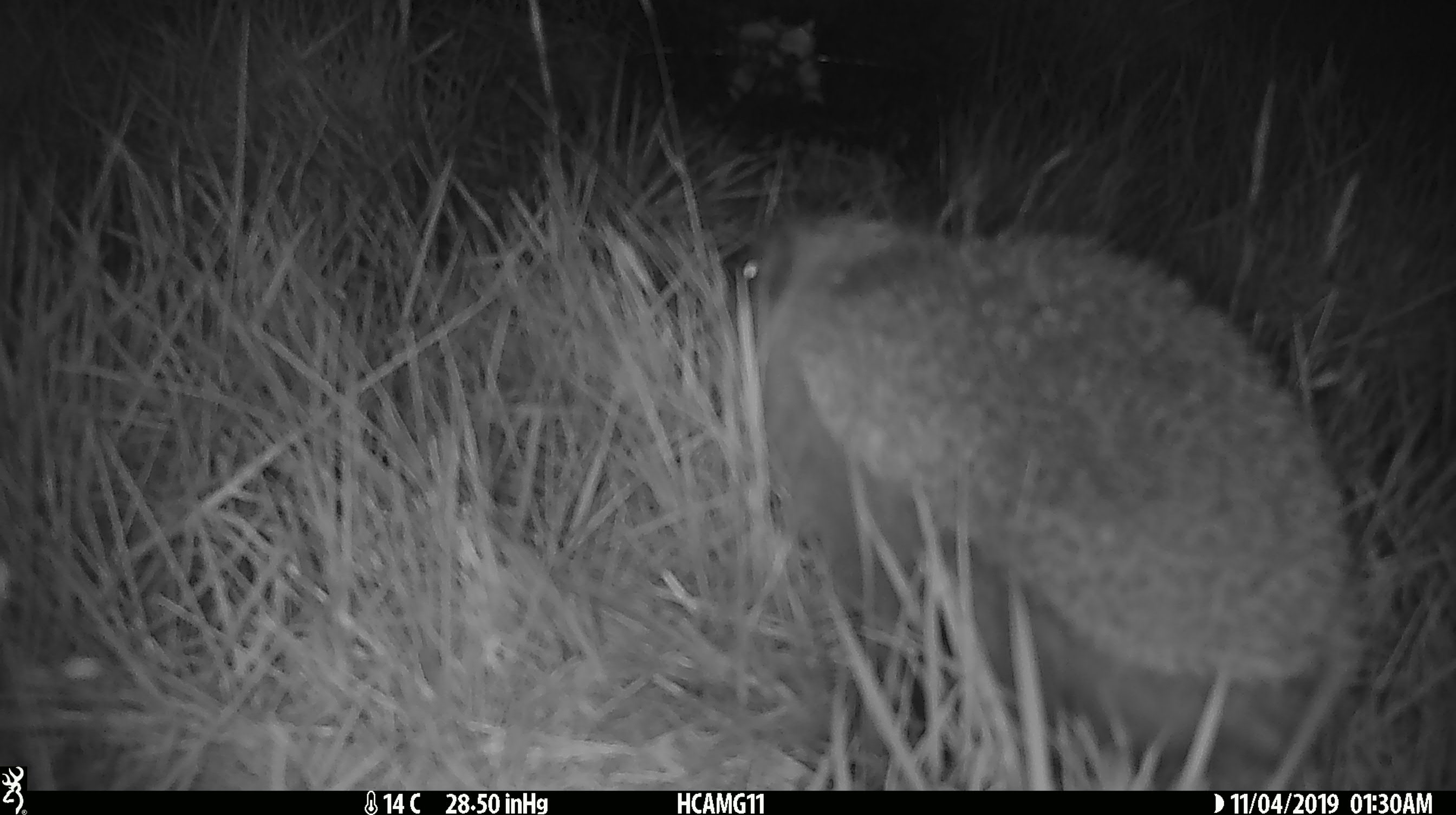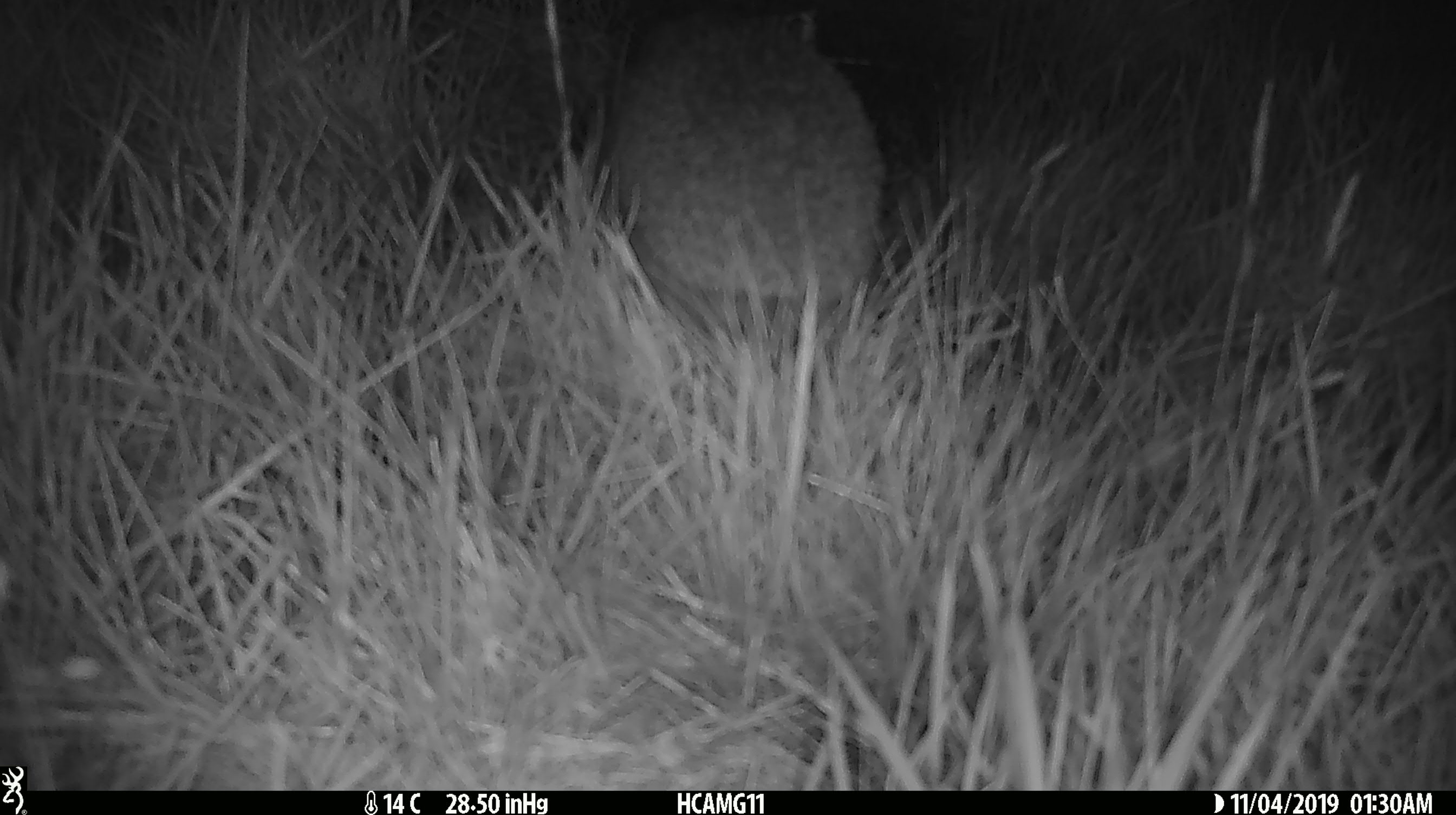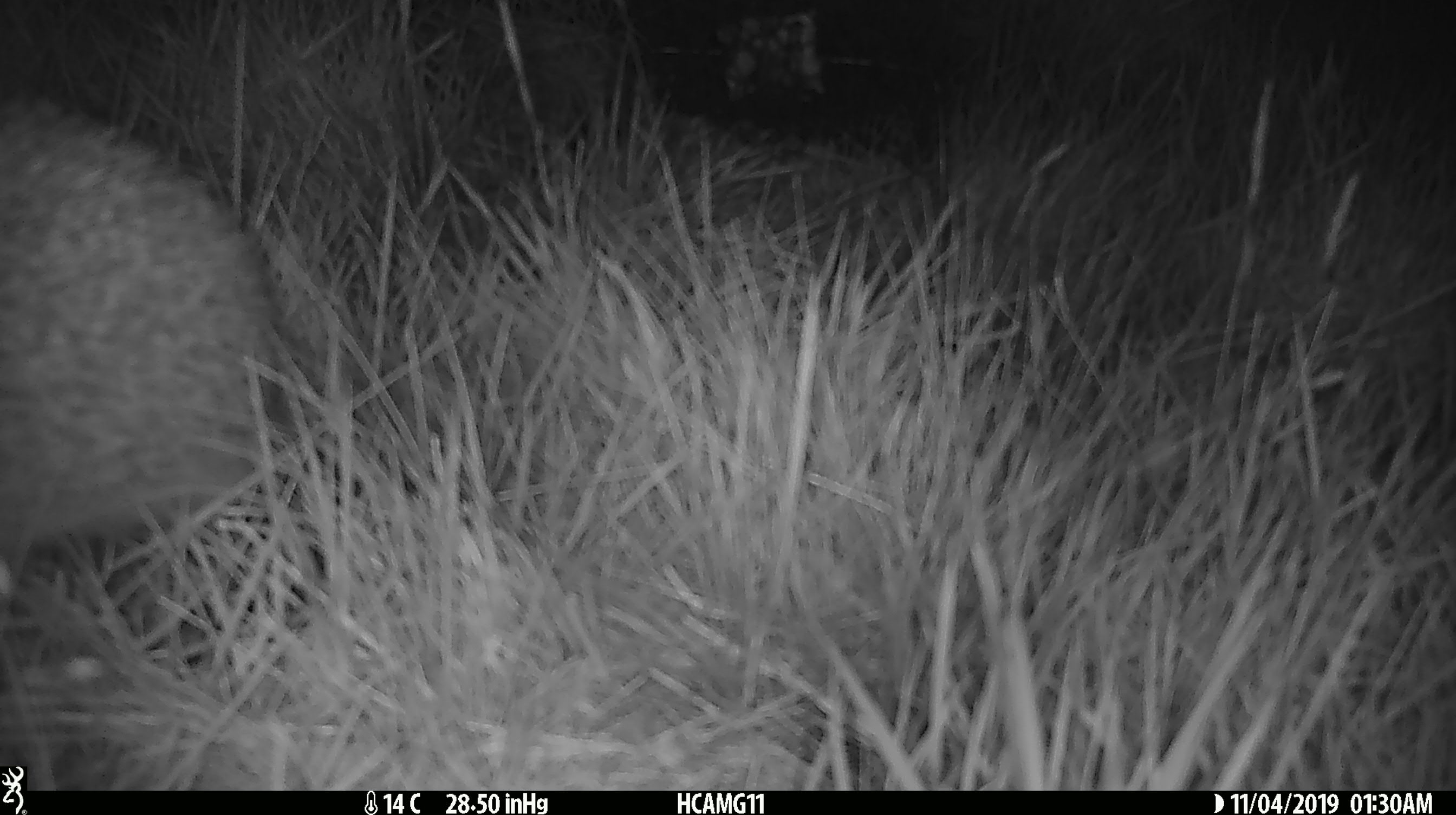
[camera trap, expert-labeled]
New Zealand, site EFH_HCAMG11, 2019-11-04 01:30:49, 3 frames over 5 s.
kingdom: Animalia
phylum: Chordata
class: Mammalia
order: Eulipotyphla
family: Erinaceidae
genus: Erinaceus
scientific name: Erinaceus europaeus europaeus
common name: european hedgehog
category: hedgehog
Hedgehog (european hedgehog) (Erinaceus europaeus europaeus).